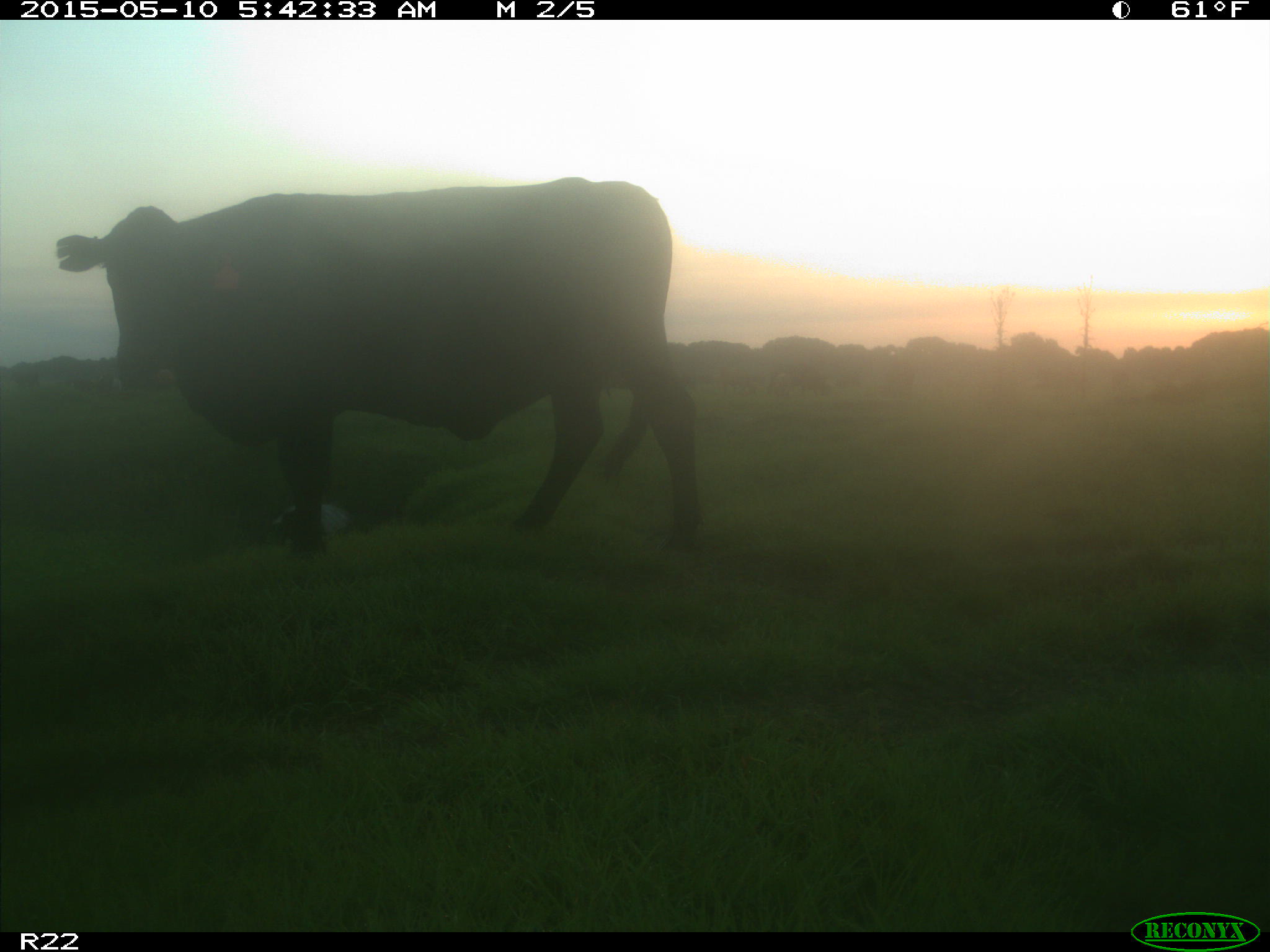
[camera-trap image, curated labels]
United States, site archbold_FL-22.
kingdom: Animalia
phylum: Chordata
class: Mammalia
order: Artiodactyla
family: Bovidae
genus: Bos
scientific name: Bos taurus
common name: domestic cow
Bos taurus (domestic cow).